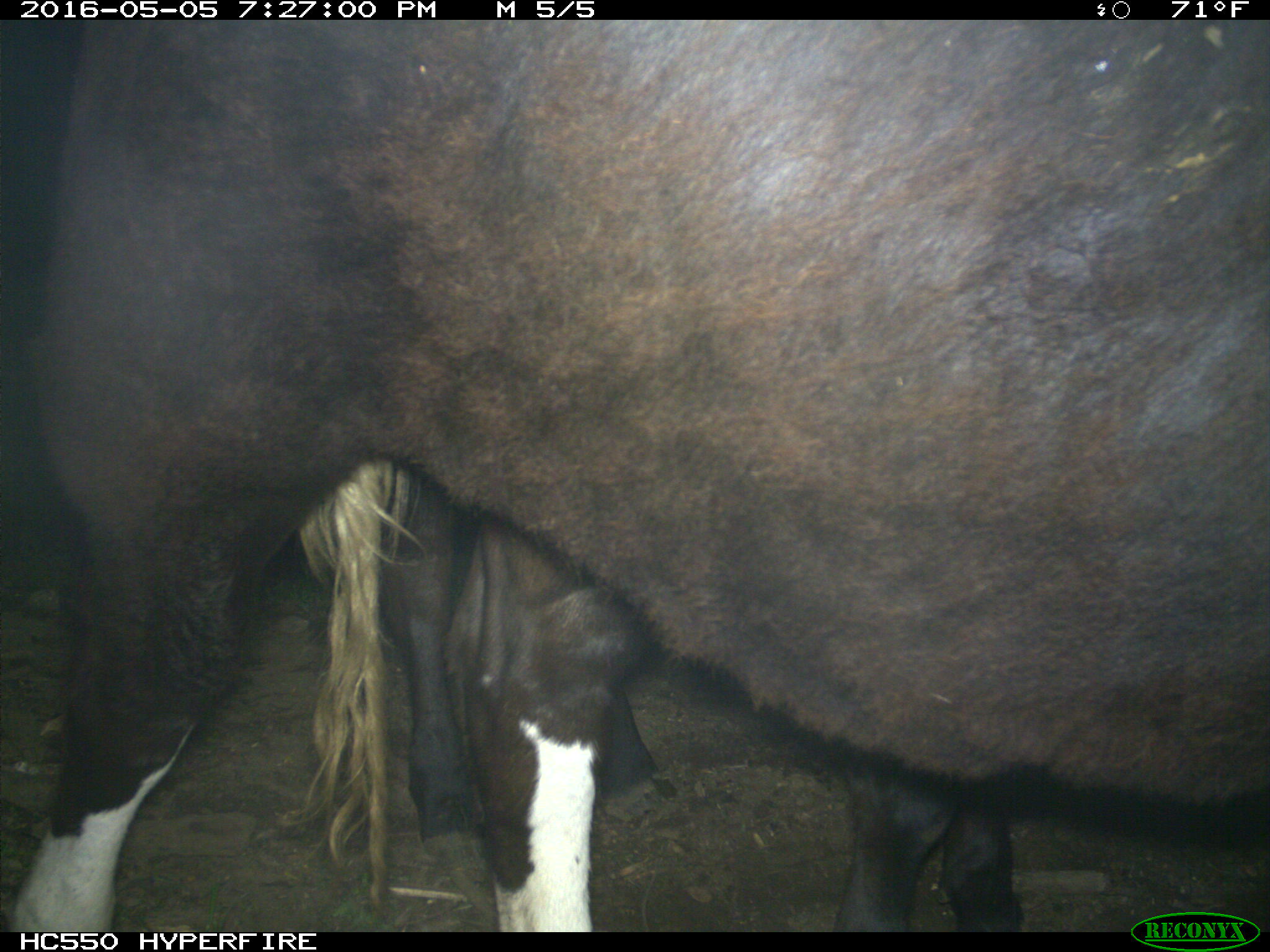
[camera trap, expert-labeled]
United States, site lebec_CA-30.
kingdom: Animalia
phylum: Chordata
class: Mammalia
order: Artiodactyla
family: Bovidae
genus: Bos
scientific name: Bos taurus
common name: domestic cow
Bos taurus (domestic cow).